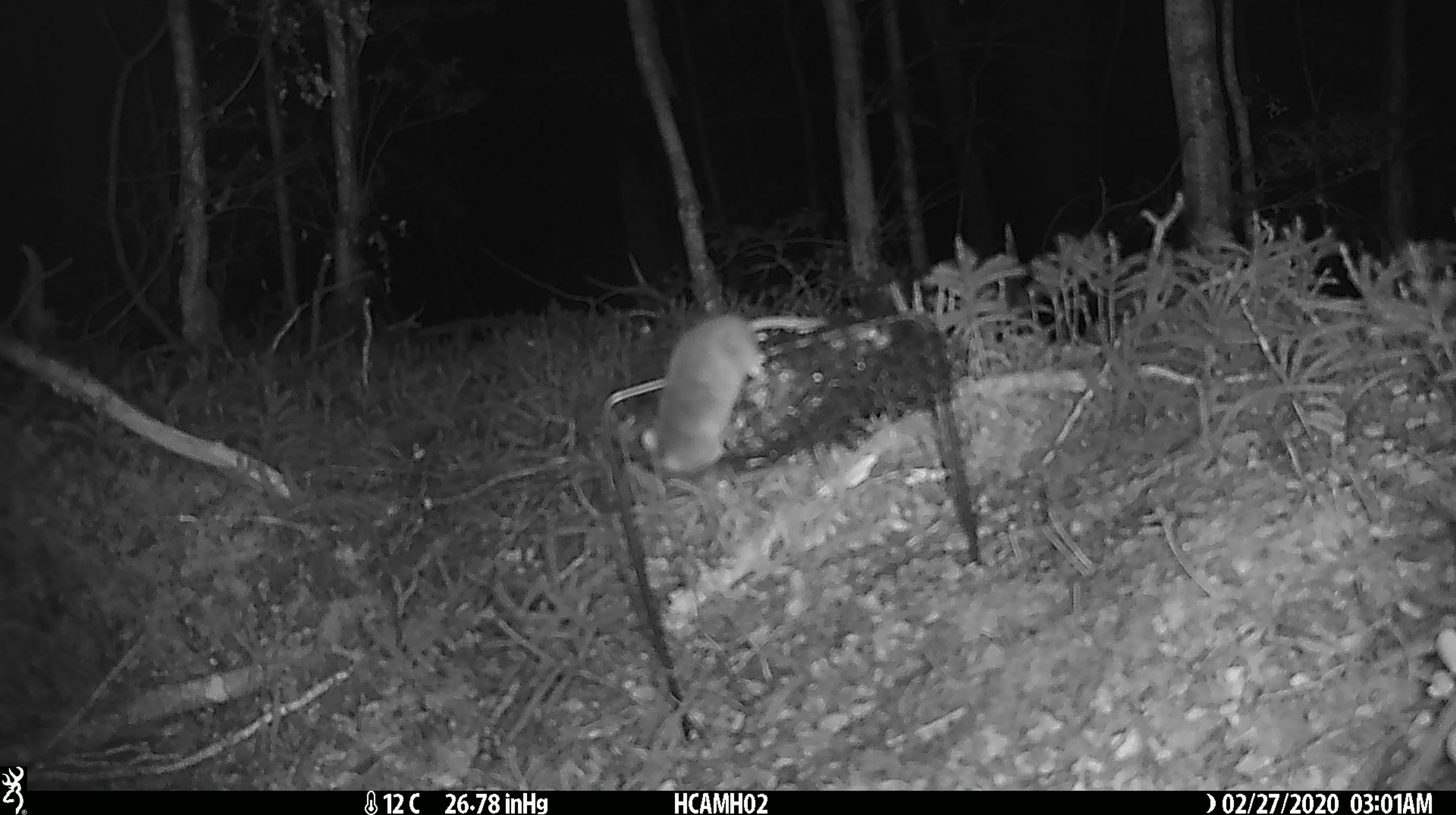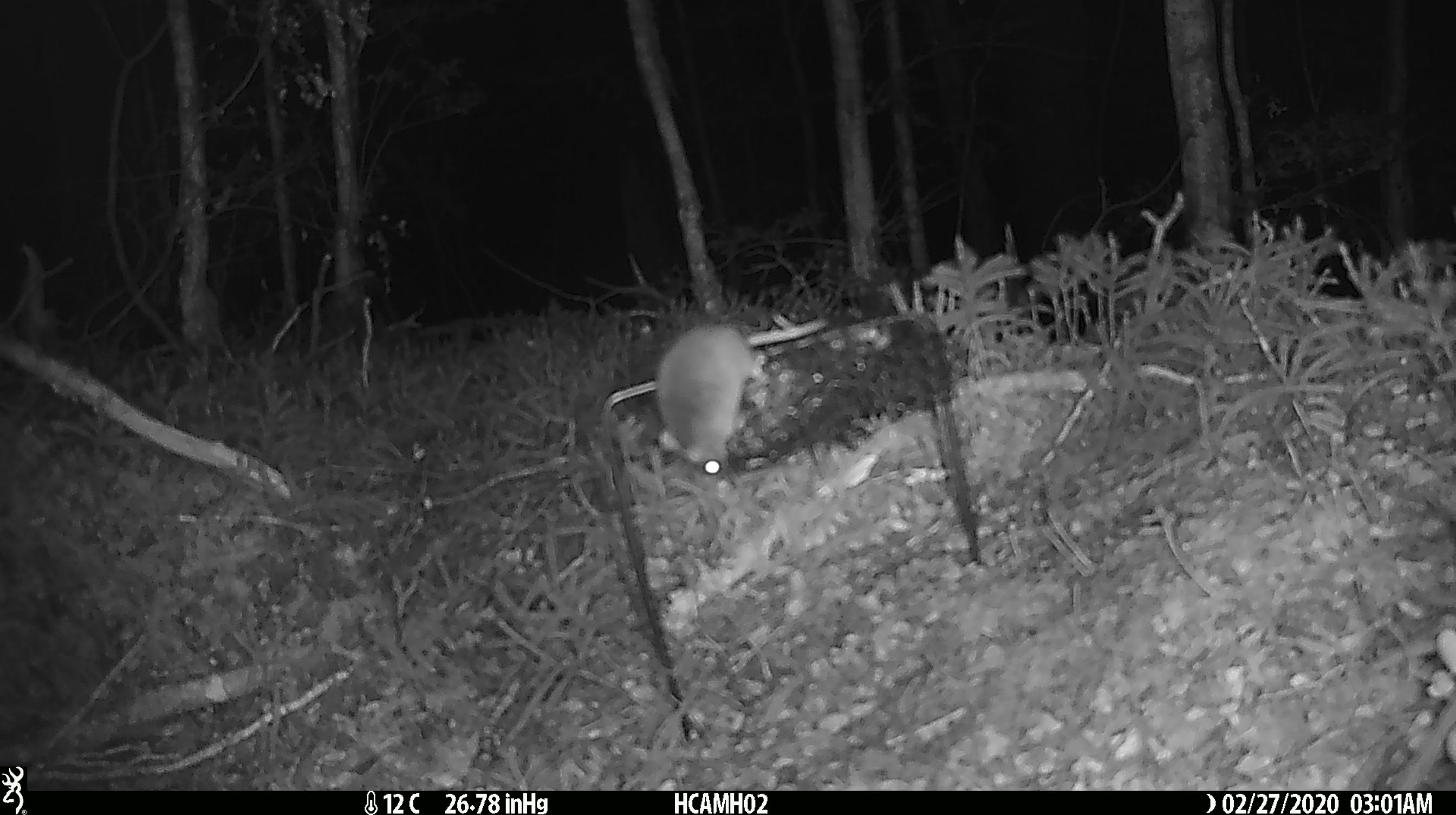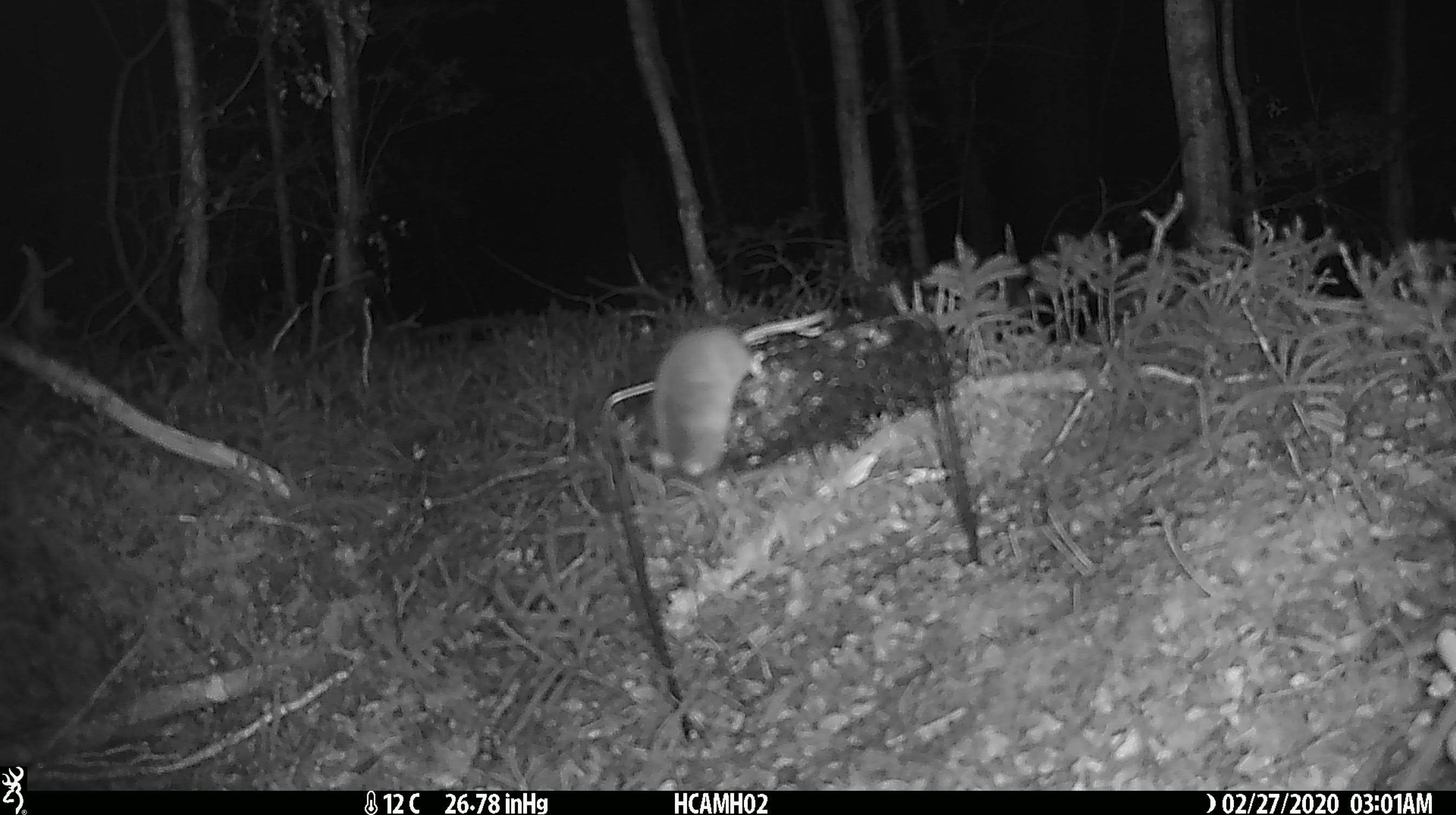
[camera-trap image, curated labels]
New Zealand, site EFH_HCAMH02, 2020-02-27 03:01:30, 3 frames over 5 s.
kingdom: Animalia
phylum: Chordata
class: Mammalia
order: Rodentia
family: Muridae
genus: Mus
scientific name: Mus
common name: mouse